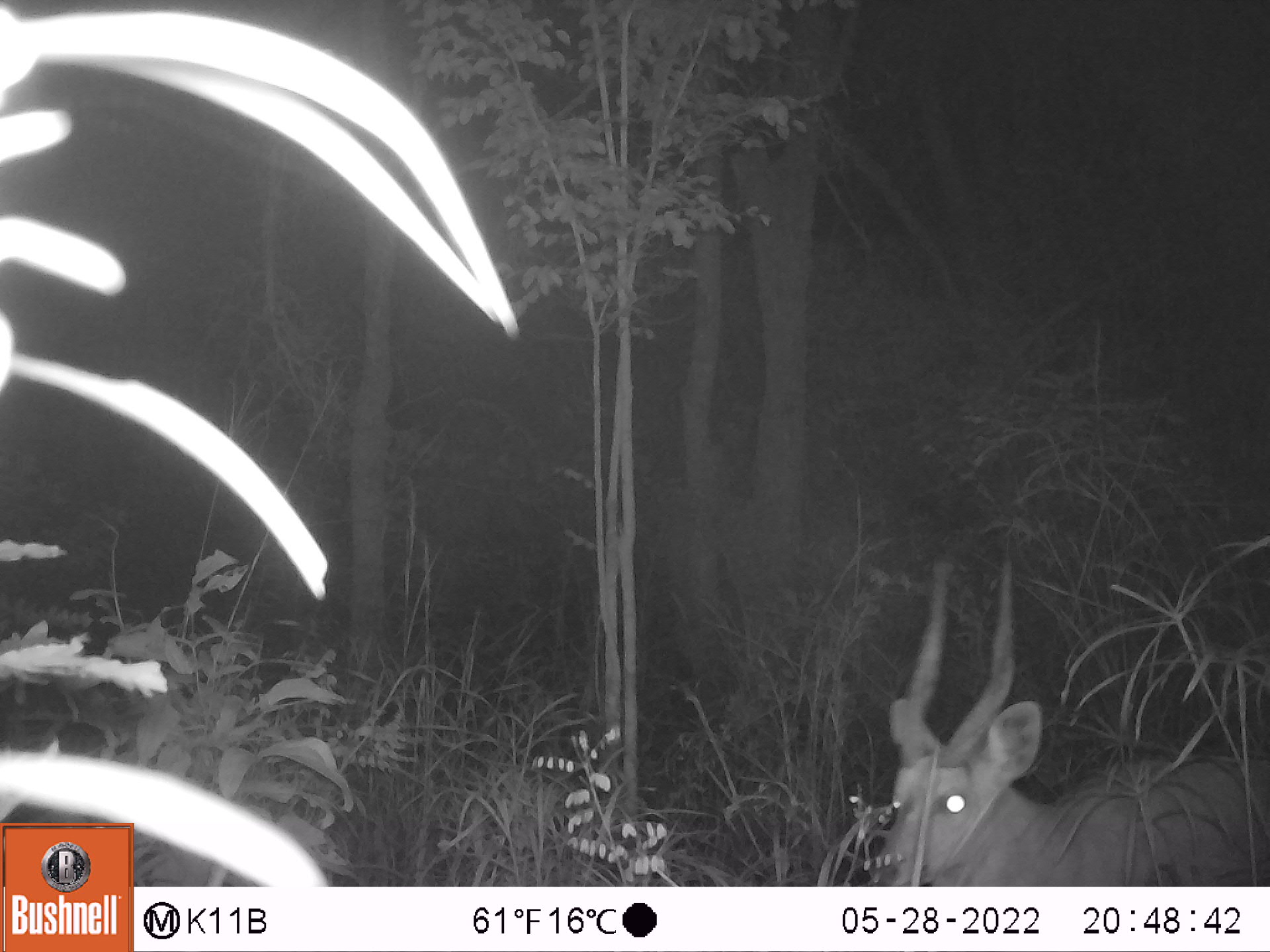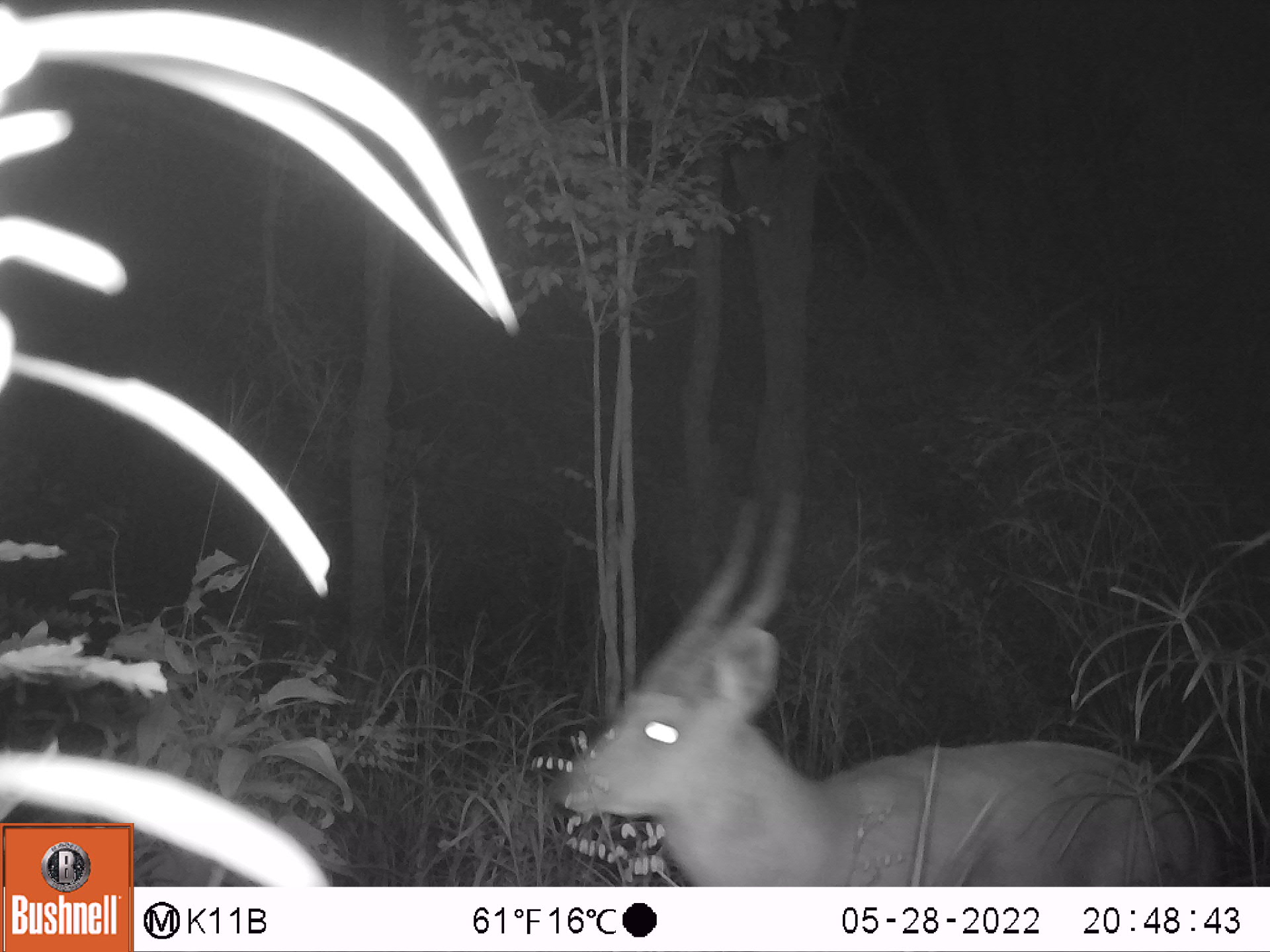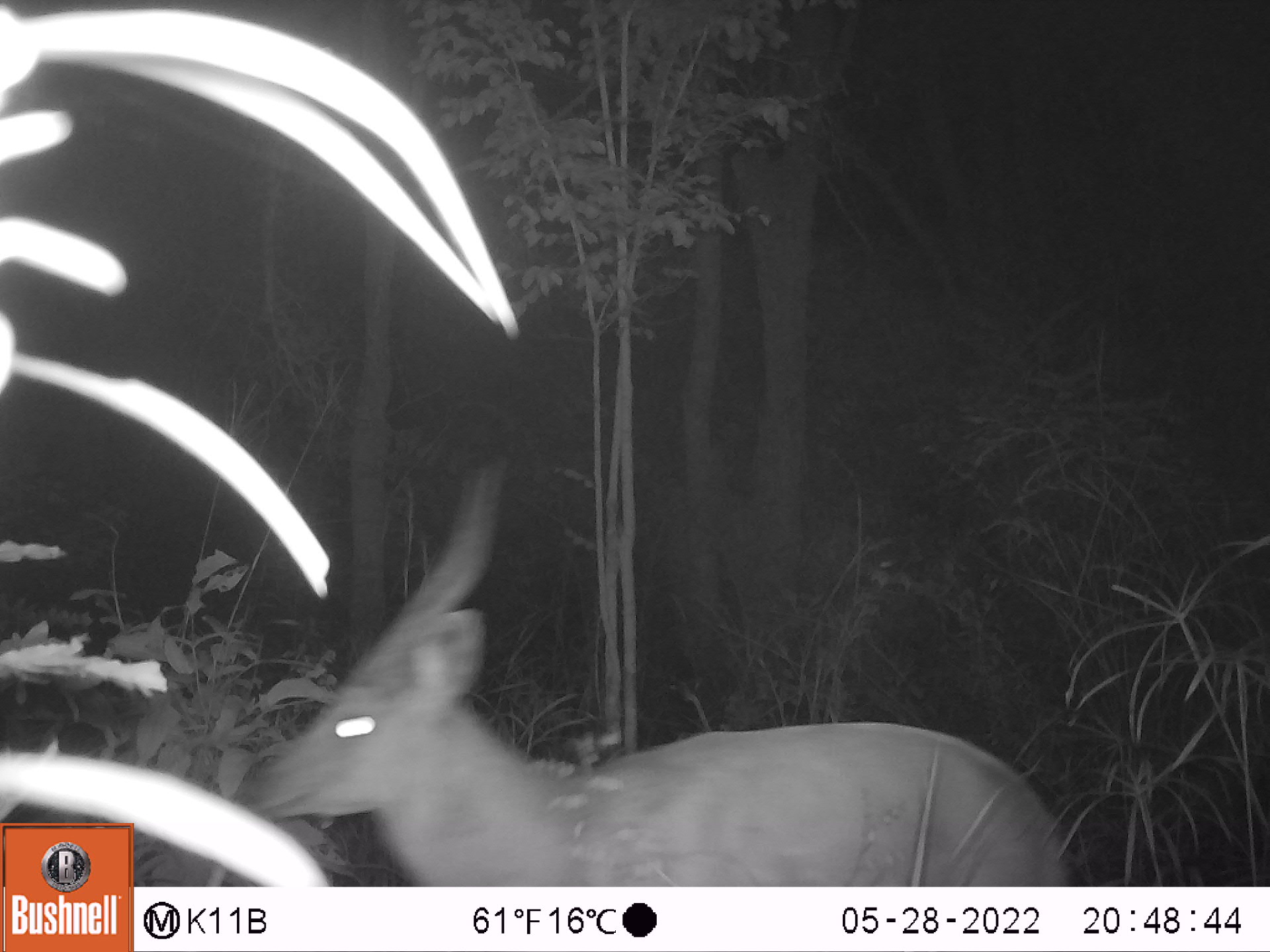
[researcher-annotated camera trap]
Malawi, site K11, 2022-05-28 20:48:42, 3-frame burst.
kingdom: Animalia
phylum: Chordata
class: Mammalia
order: Artiodactyla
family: Bovidae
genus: Tragelaphus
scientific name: Tragelaphus sylvaticus sylvaticus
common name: cape bushbuck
Cape bushbuck (Tragelaphus sylvaticus sylvaticus), count 1.